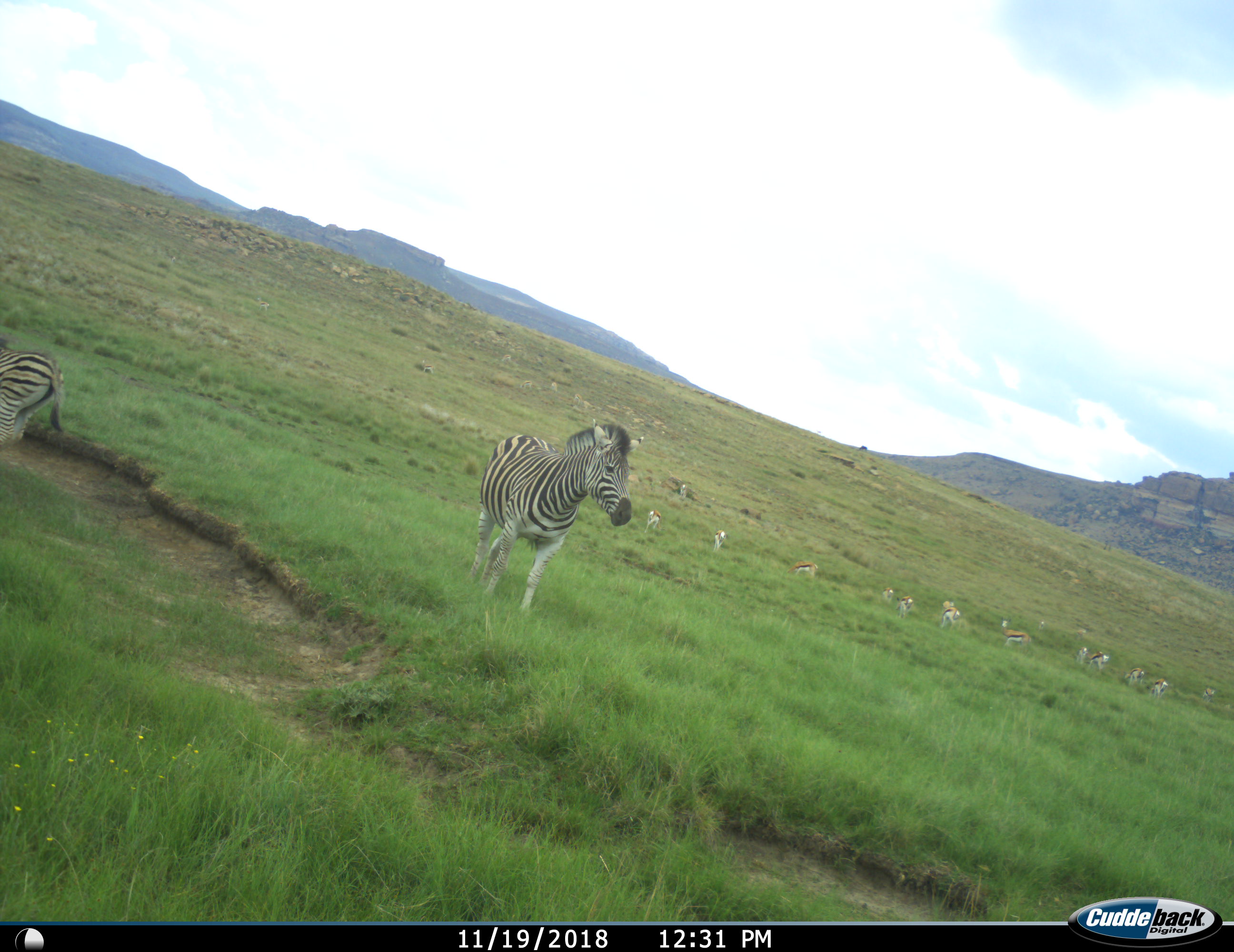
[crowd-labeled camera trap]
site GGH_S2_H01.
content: unidentified animal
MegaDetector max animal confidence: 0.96